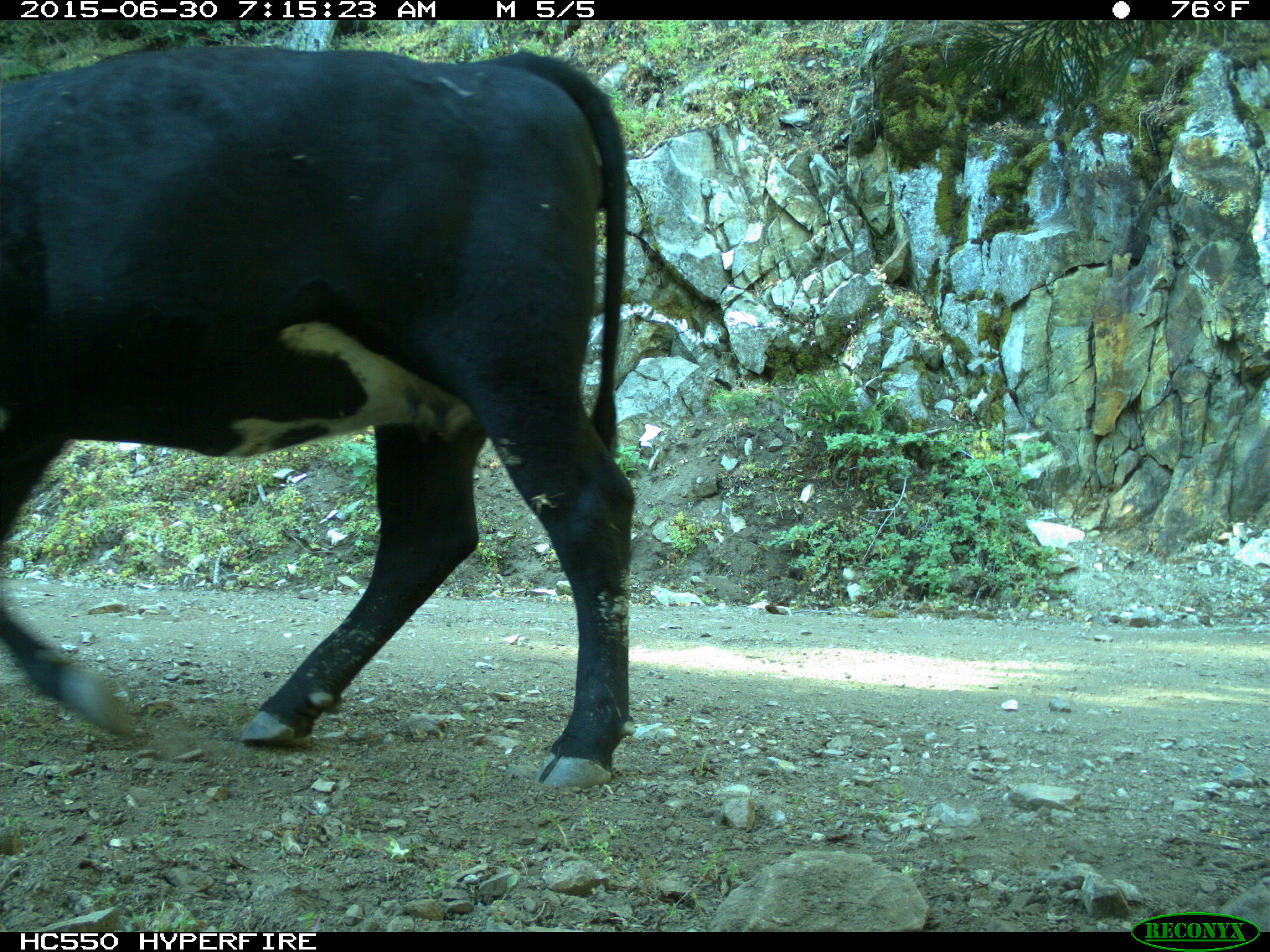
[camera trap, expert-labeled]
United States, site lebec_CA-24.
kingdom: Animalia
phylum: Chordata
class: Mammalia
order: Artiodactyla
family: Bovidae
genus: Bos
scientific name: Bos taurus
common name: domestic cow